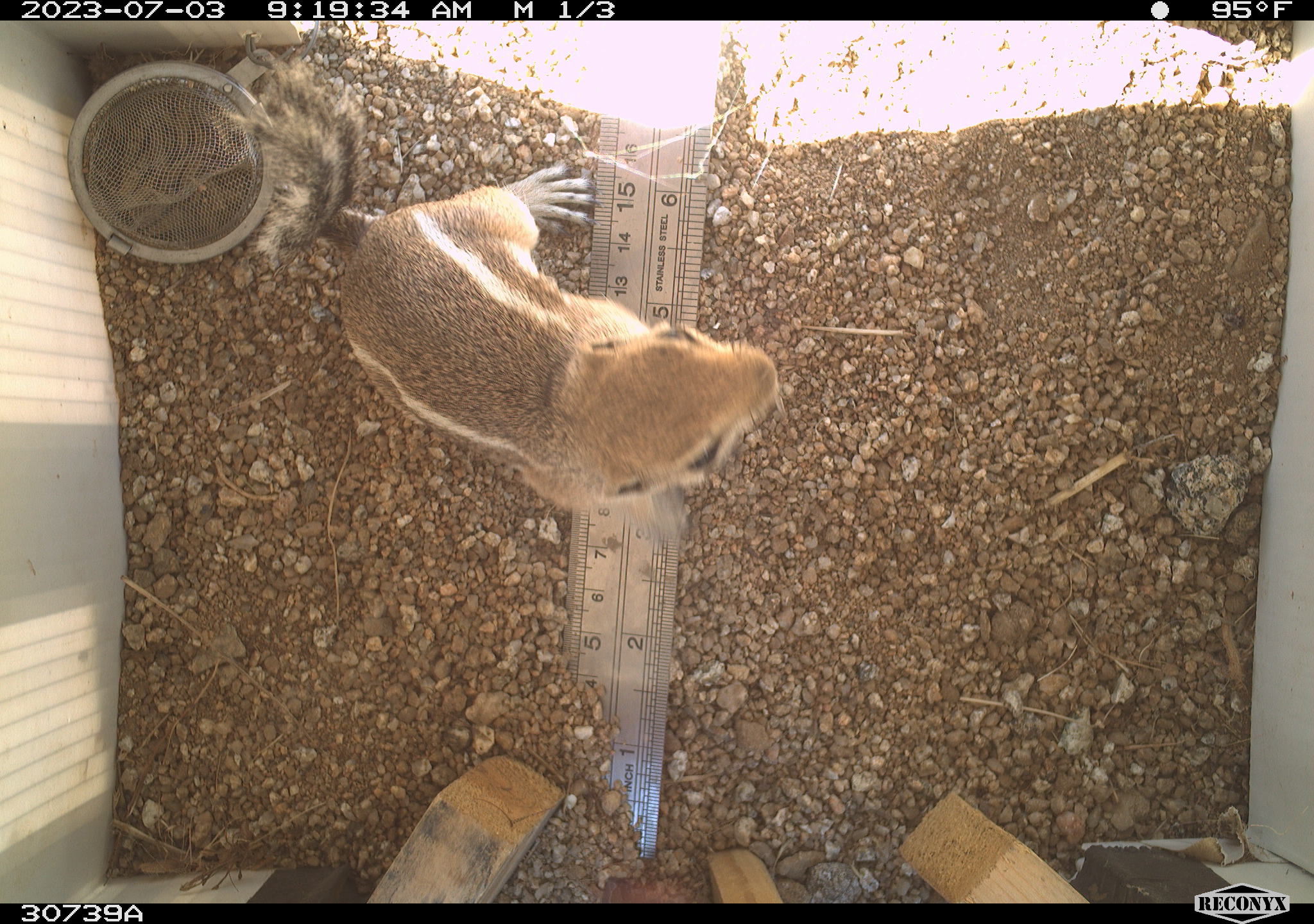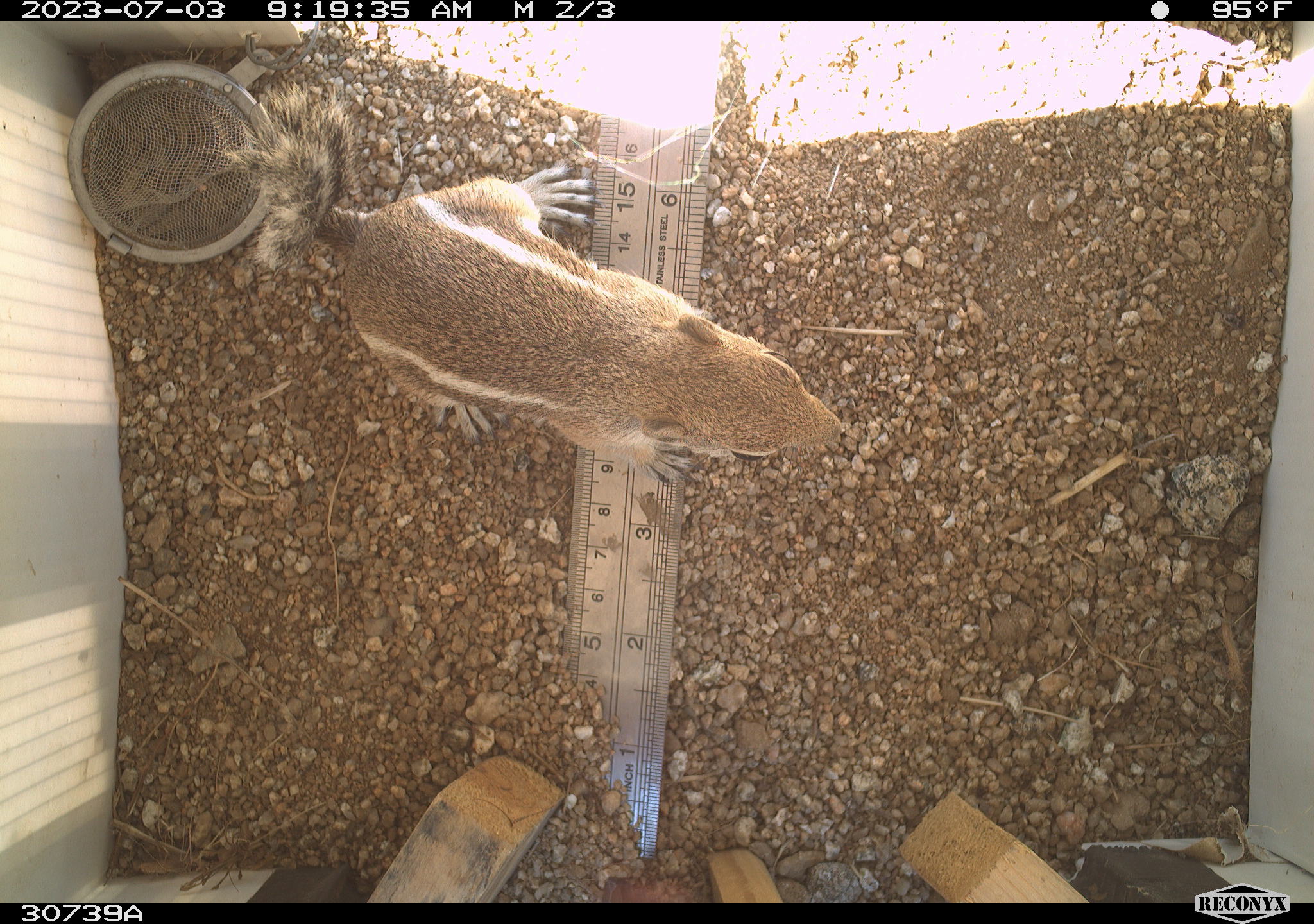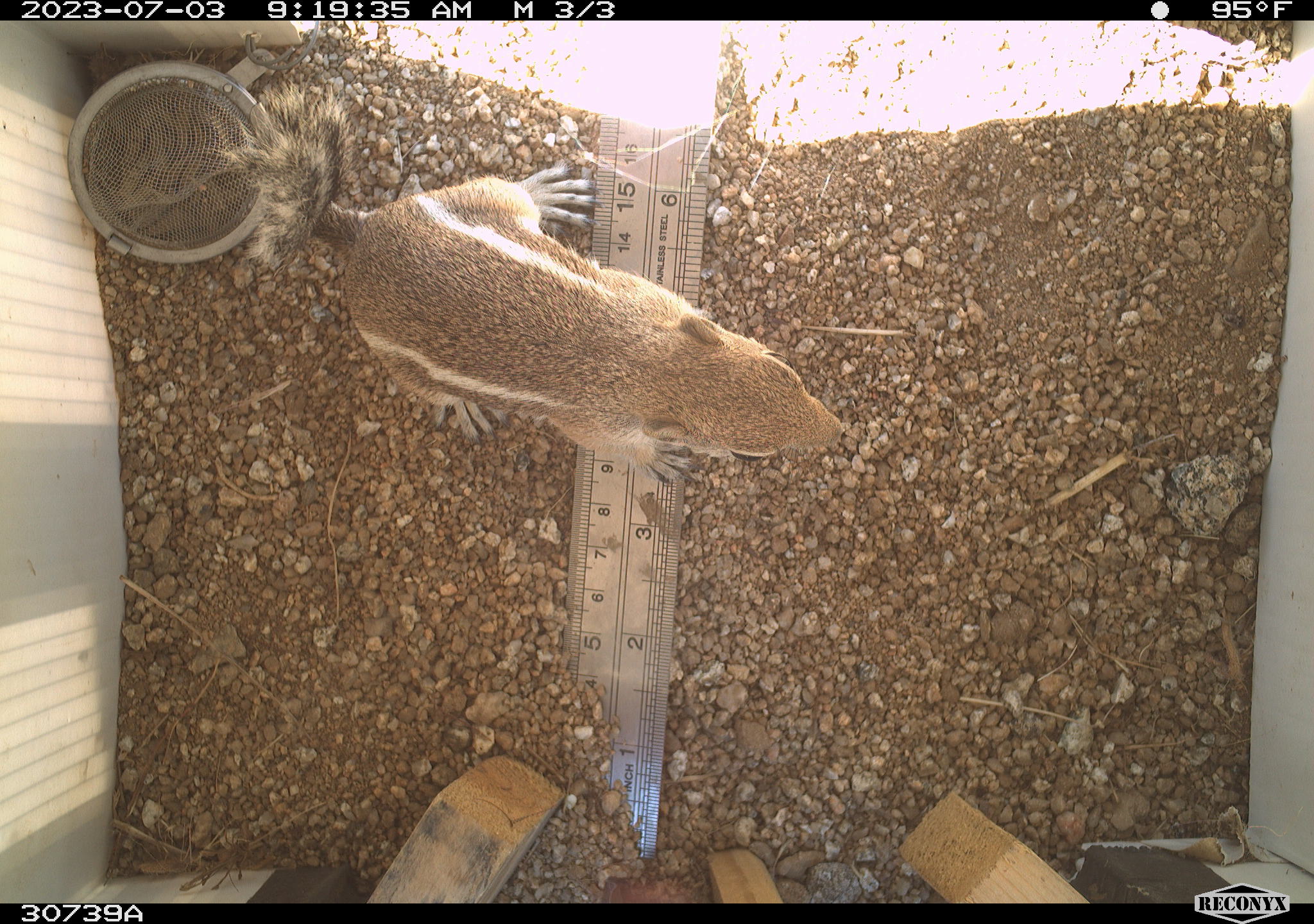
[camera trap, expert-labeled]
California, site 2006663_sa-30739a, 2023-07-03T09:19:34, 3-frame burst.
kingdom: Animalia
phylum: Chordata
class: Mammalia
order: Rodentia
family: Sciuridae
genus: Ammospermophilus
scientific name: Ammospermophilus leucurus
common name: white-tailed antelope squirrel